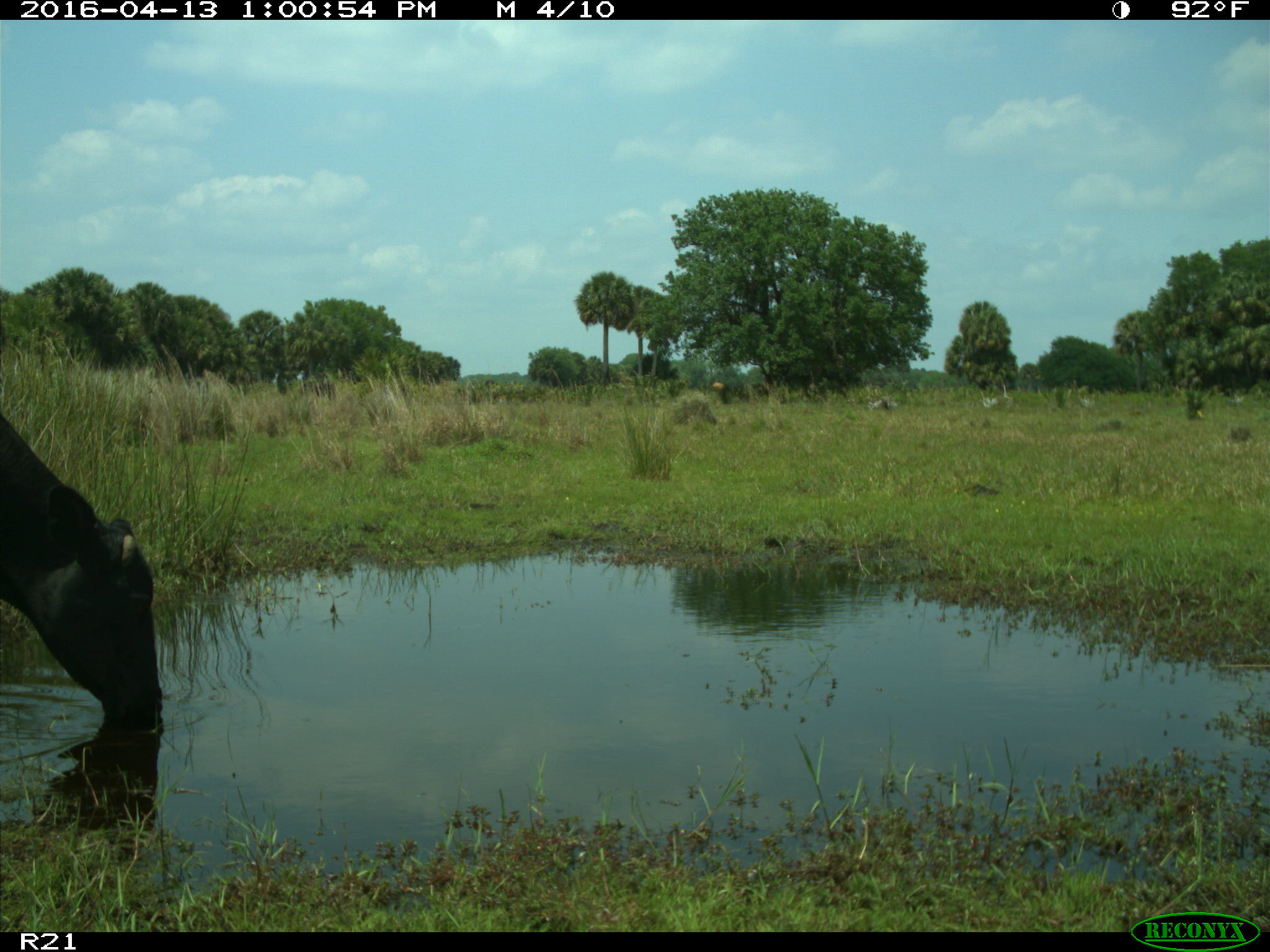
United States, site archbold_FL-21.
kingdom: Animalia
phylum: Chordata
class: Mammalia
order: Artiodactyla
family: Bovidae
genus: Bos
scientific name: Bos taurus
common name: domestic cow